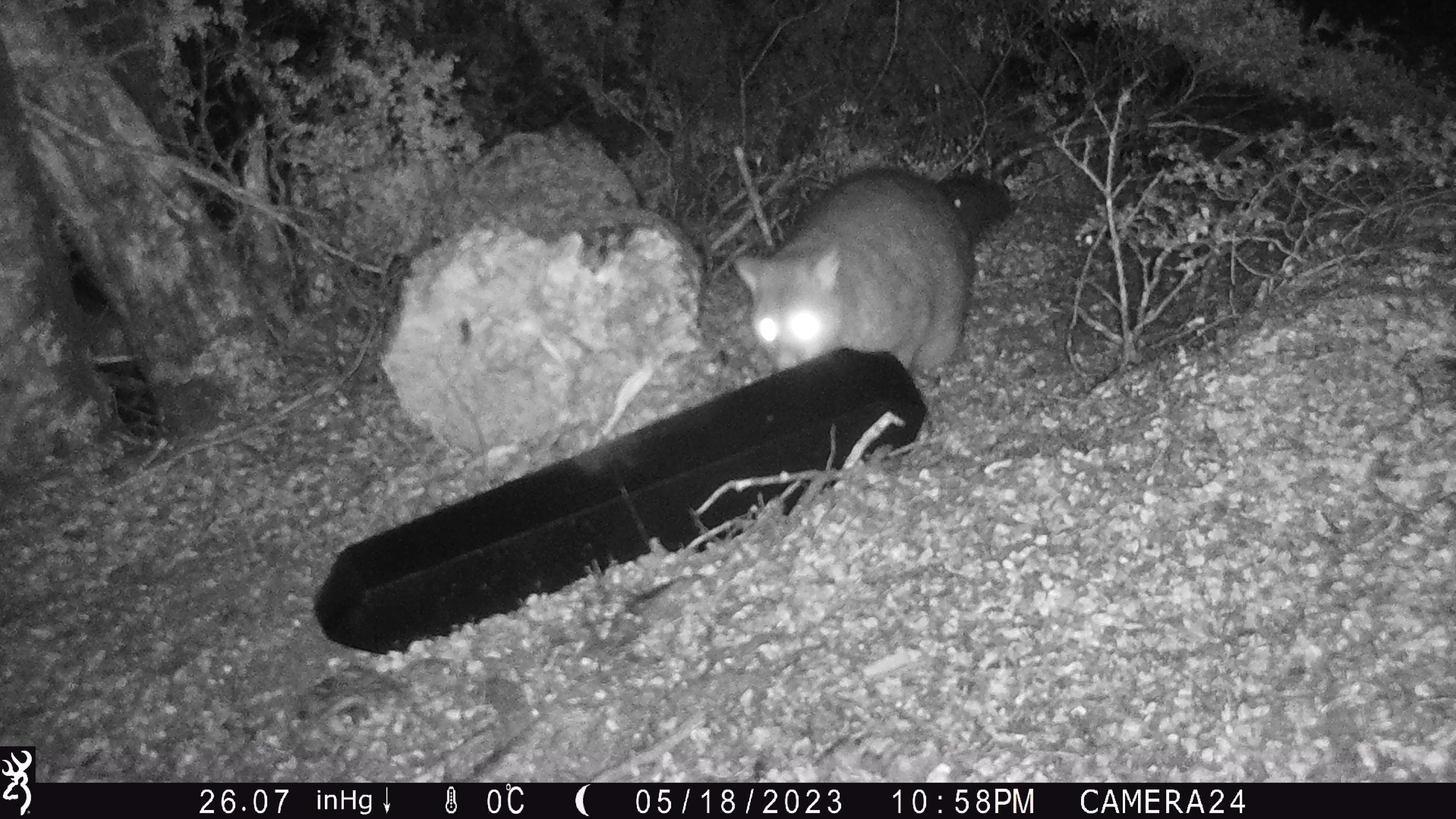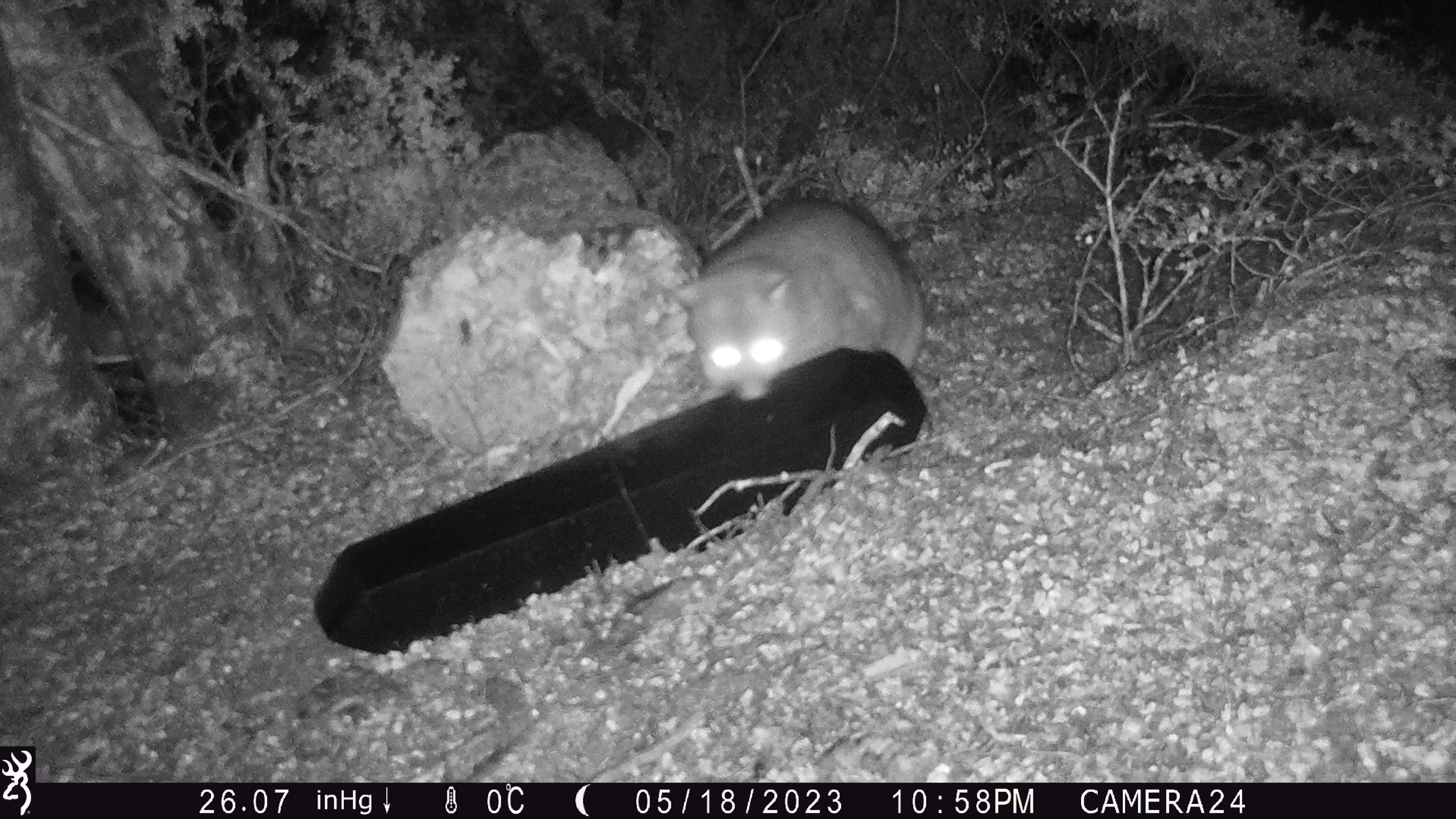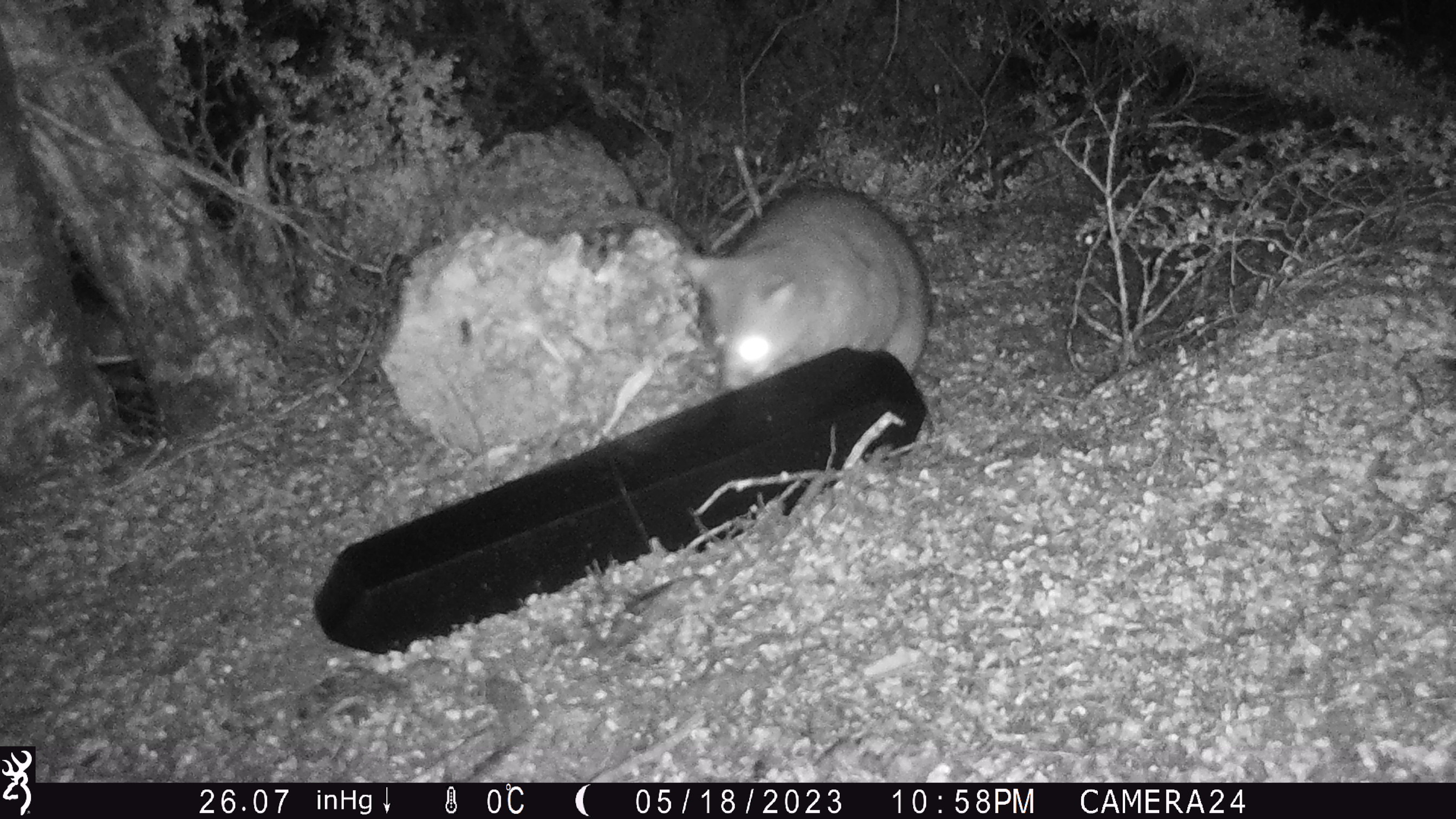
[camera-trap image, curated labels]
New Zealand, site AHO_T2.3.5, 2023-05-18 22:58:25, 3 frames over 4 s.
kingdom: Animalia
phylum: Chordata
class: Mammalia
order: Carnivora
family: Mustelidae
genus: Mustela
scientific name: Mustela erminea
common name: stoat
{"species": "stoat (Mustela erminea)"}